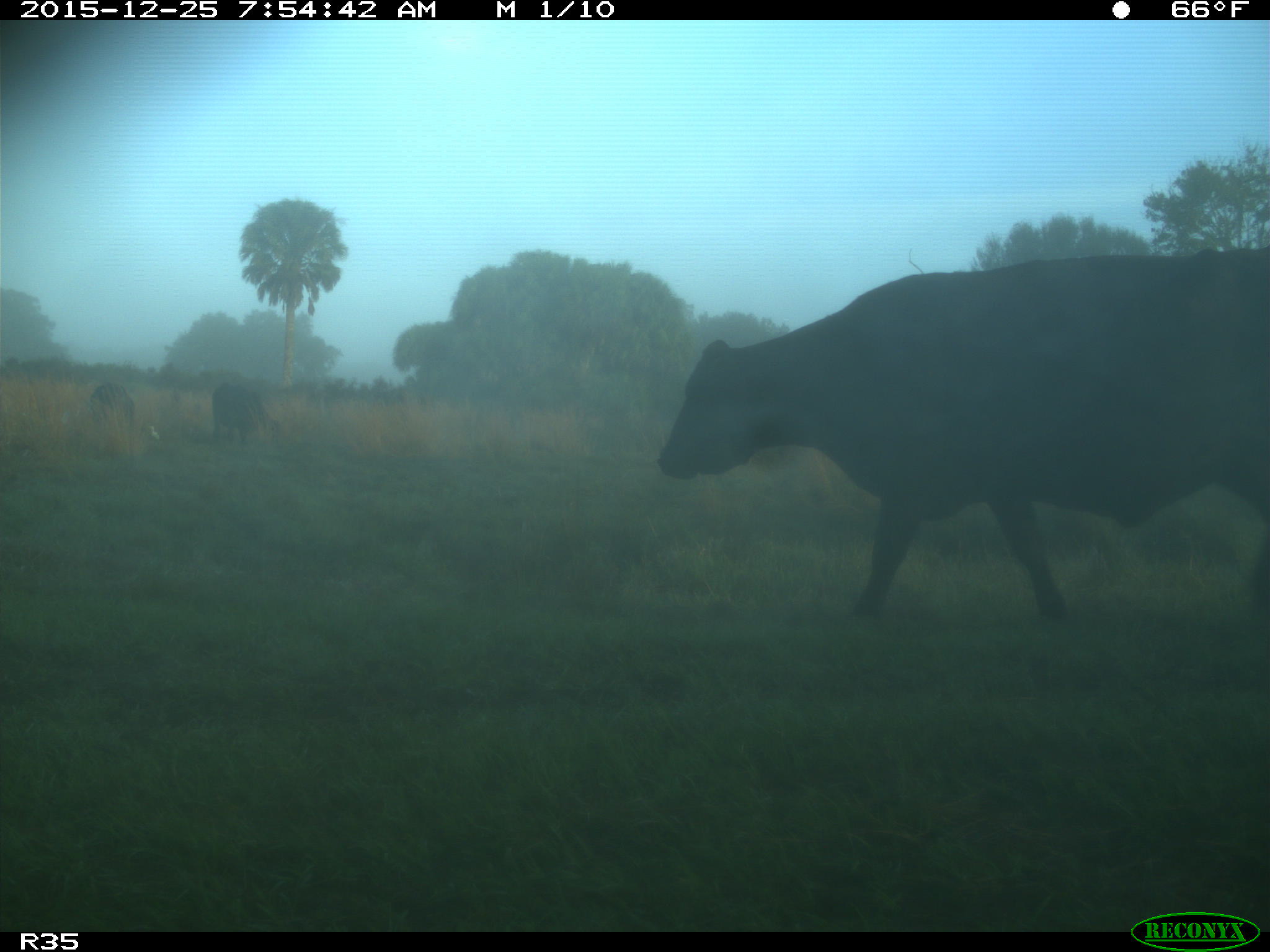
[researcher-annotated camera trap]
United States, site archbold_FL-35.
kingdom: Animalia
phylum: Chordata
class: Mammalia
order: Artiodactyla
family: Bovidae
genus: Bos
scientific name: Bos taurus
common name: domestic cow